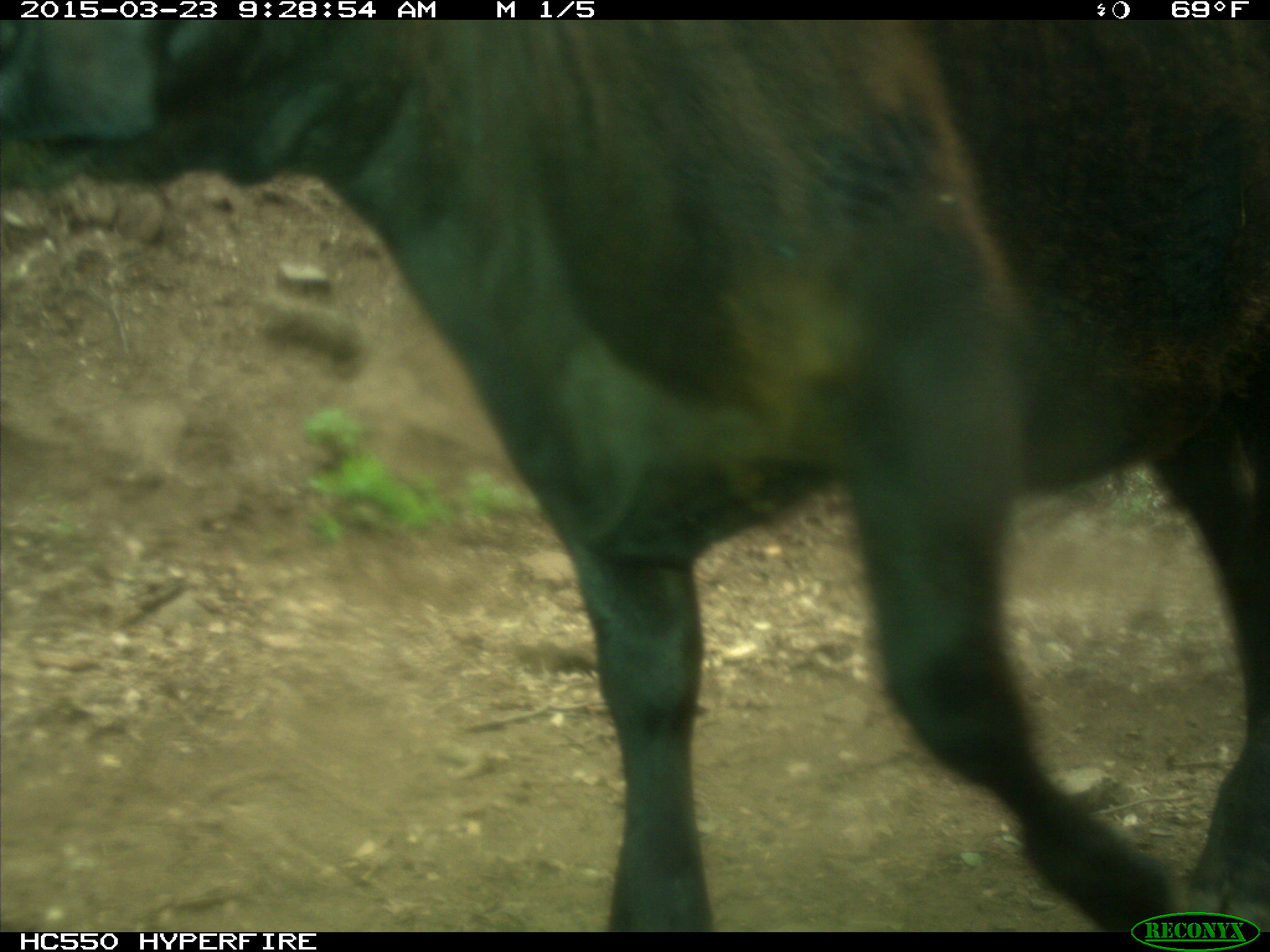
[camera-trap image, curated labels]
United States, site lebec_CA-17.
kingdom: Animalia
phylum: Chordata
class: Mammalia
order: Artiodactyla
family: Bovidae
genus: Bos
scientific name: Bos taurus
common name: domestic cow